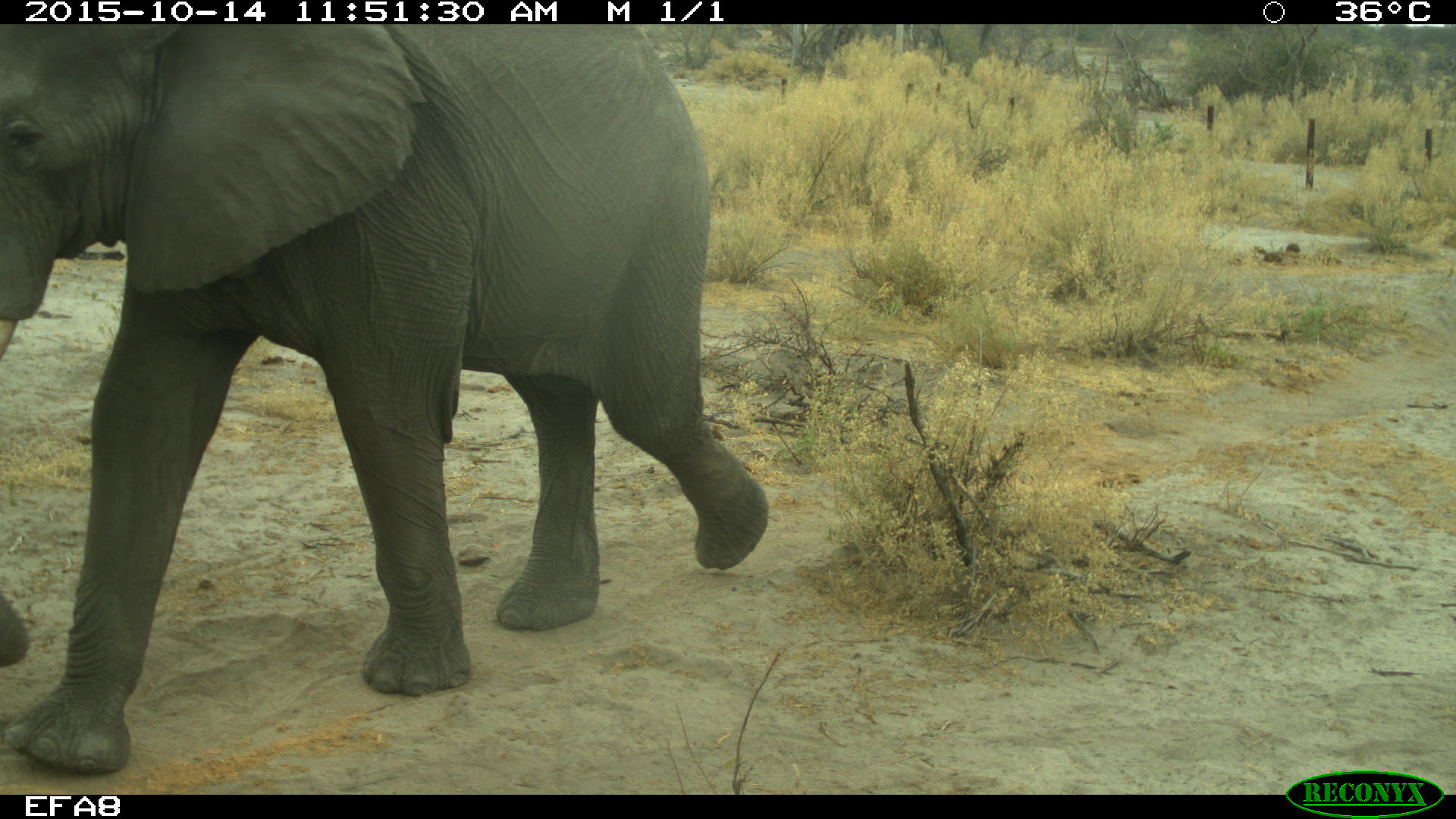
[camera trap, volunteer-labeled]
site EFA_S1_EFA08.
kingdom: Animalia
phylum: Chordata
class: Mammalia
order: Proboscidea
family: Elephantidae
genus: Loxodonta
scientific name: Loxodonta africana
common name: african bush elephant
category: elephant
Elephant (african bush elephant) (Loxodonta africana), count 1. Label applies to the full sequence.